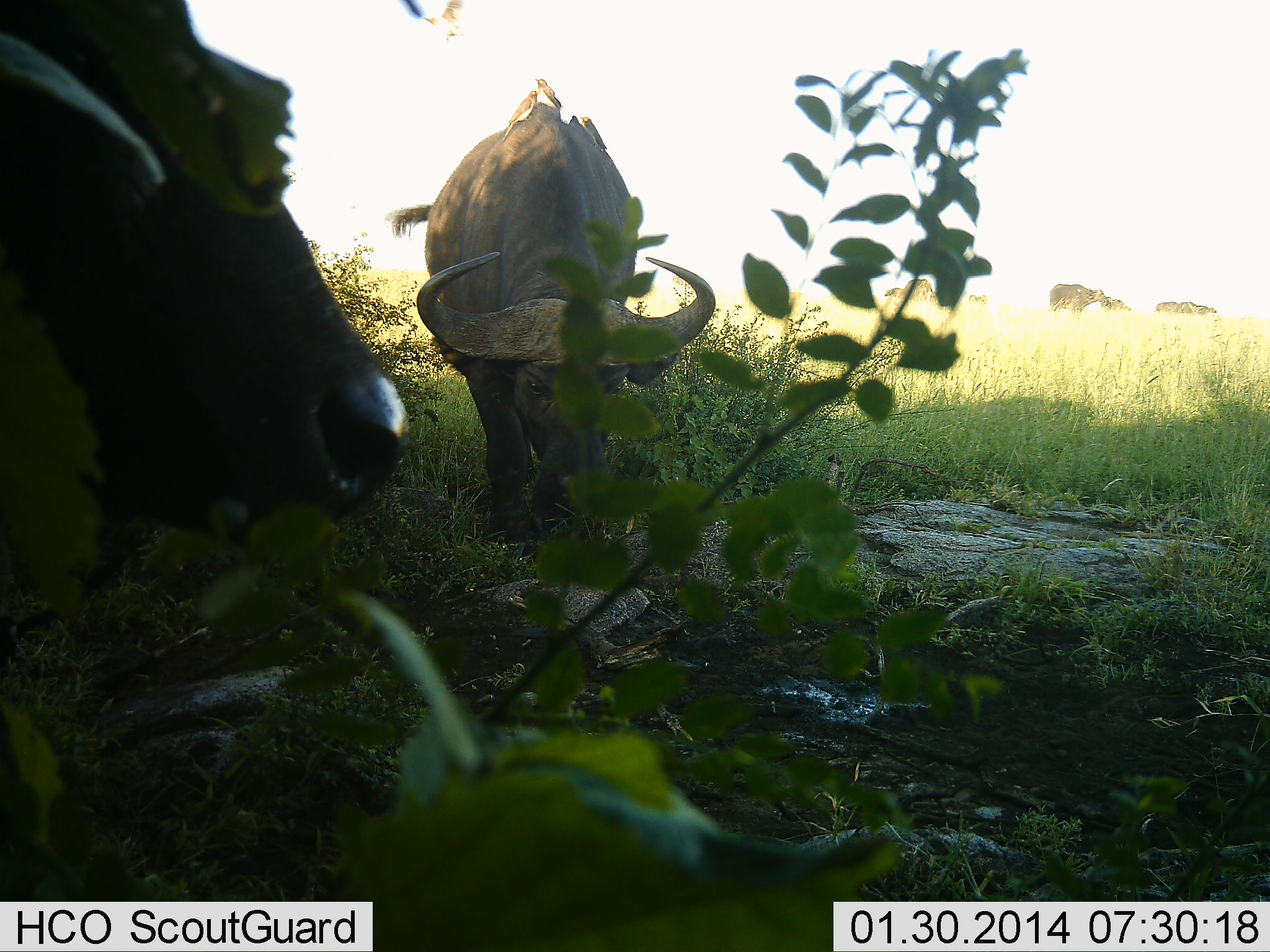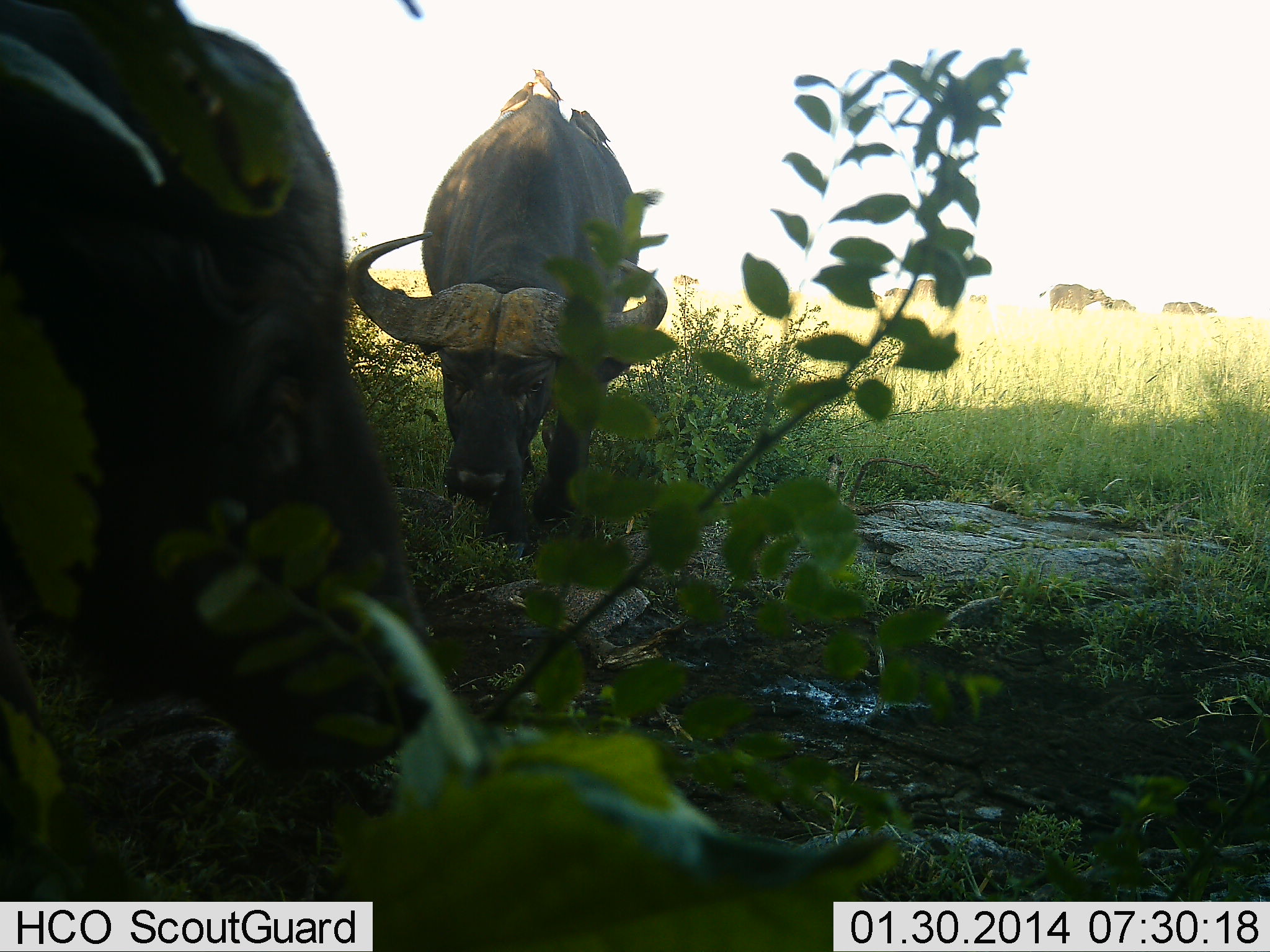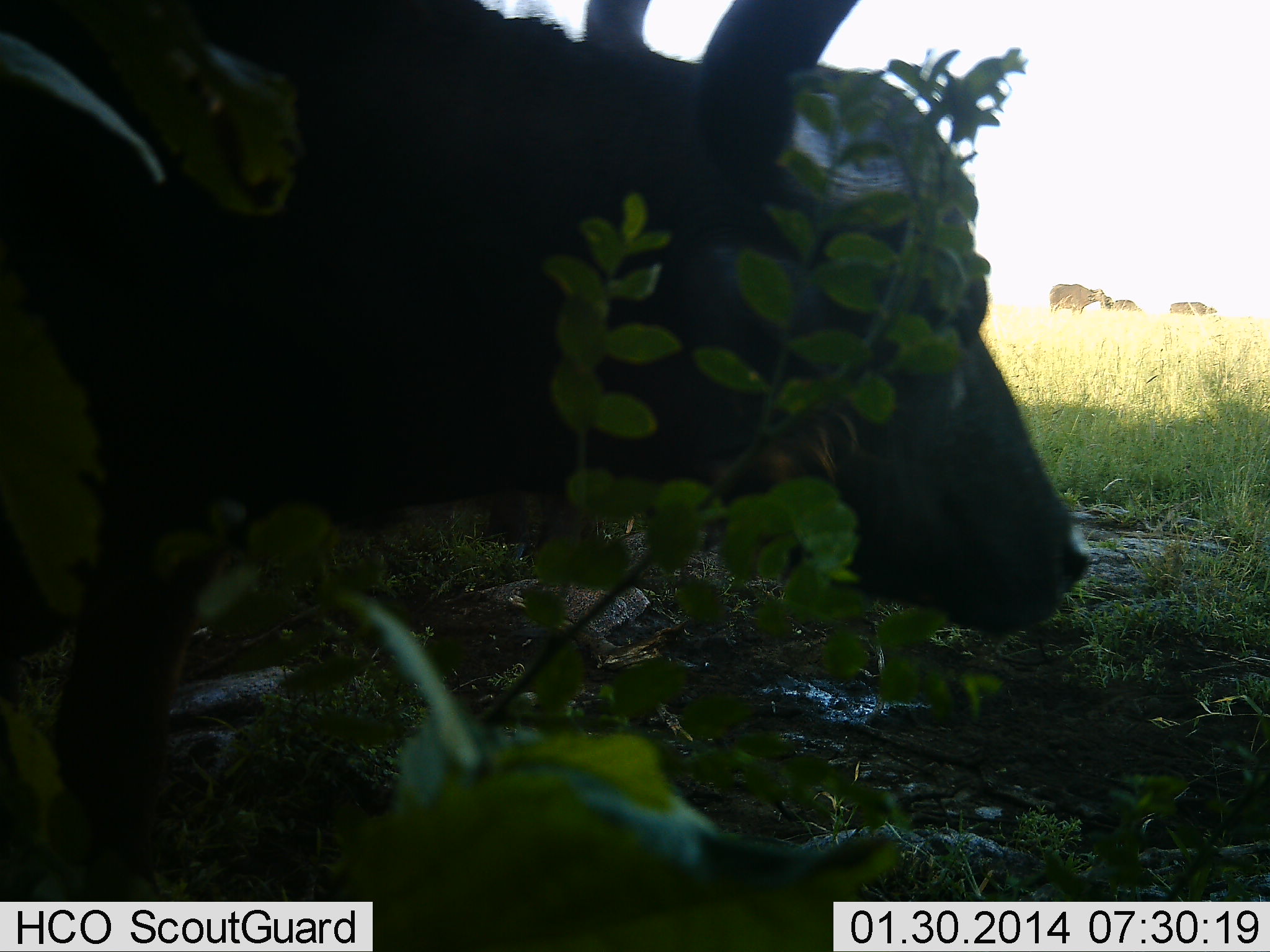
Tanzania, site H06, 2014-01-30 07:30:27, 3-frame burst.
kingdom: Animalia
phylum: Chordata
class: Mammalia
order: Artiodactyla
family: Bovidae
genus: Syncerus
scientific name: Syncerus caffer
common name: cape buffalo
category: buffalo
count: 5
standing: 46%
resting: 0%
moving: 46%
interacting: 0%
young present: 0%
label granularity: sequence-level